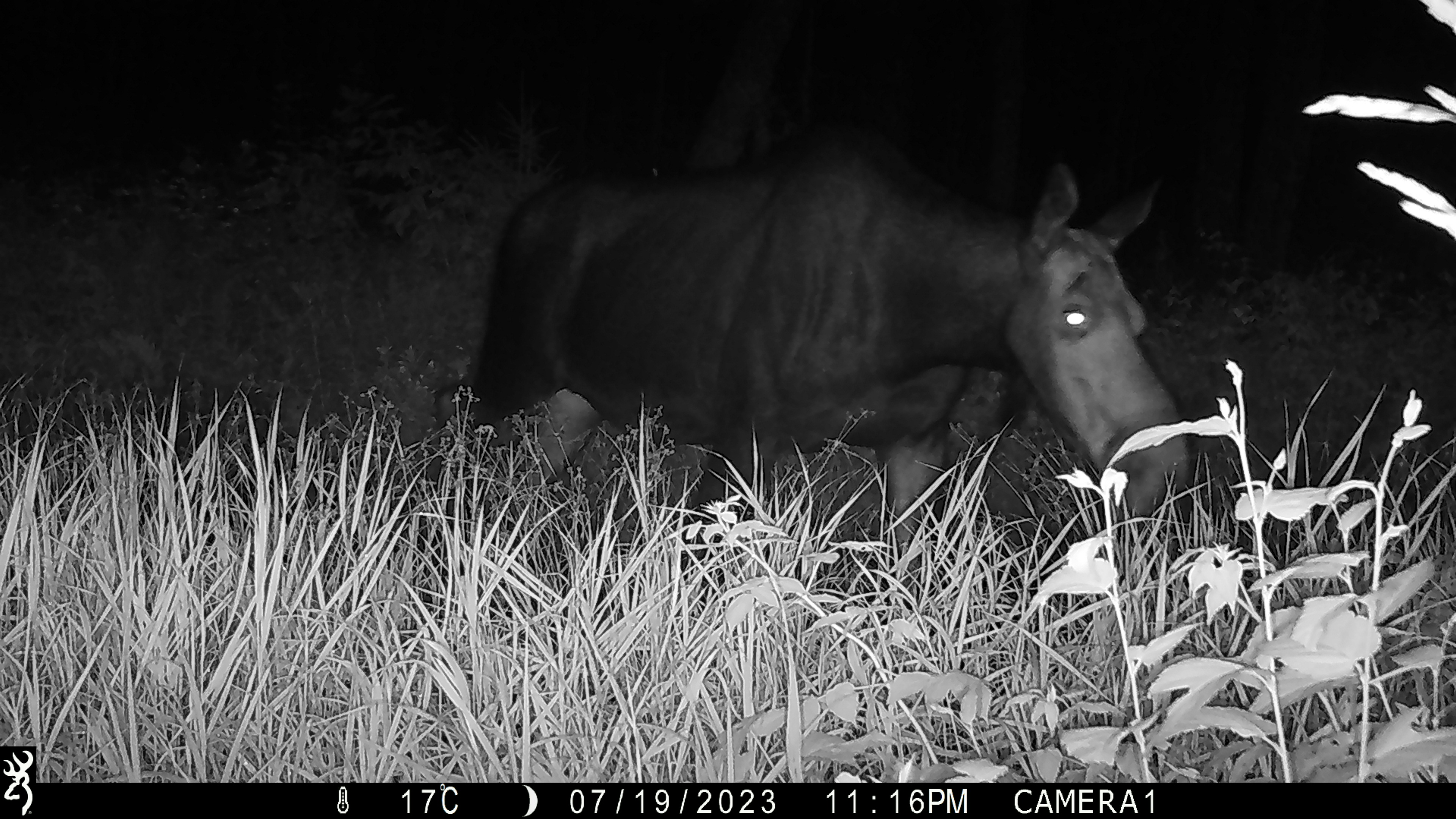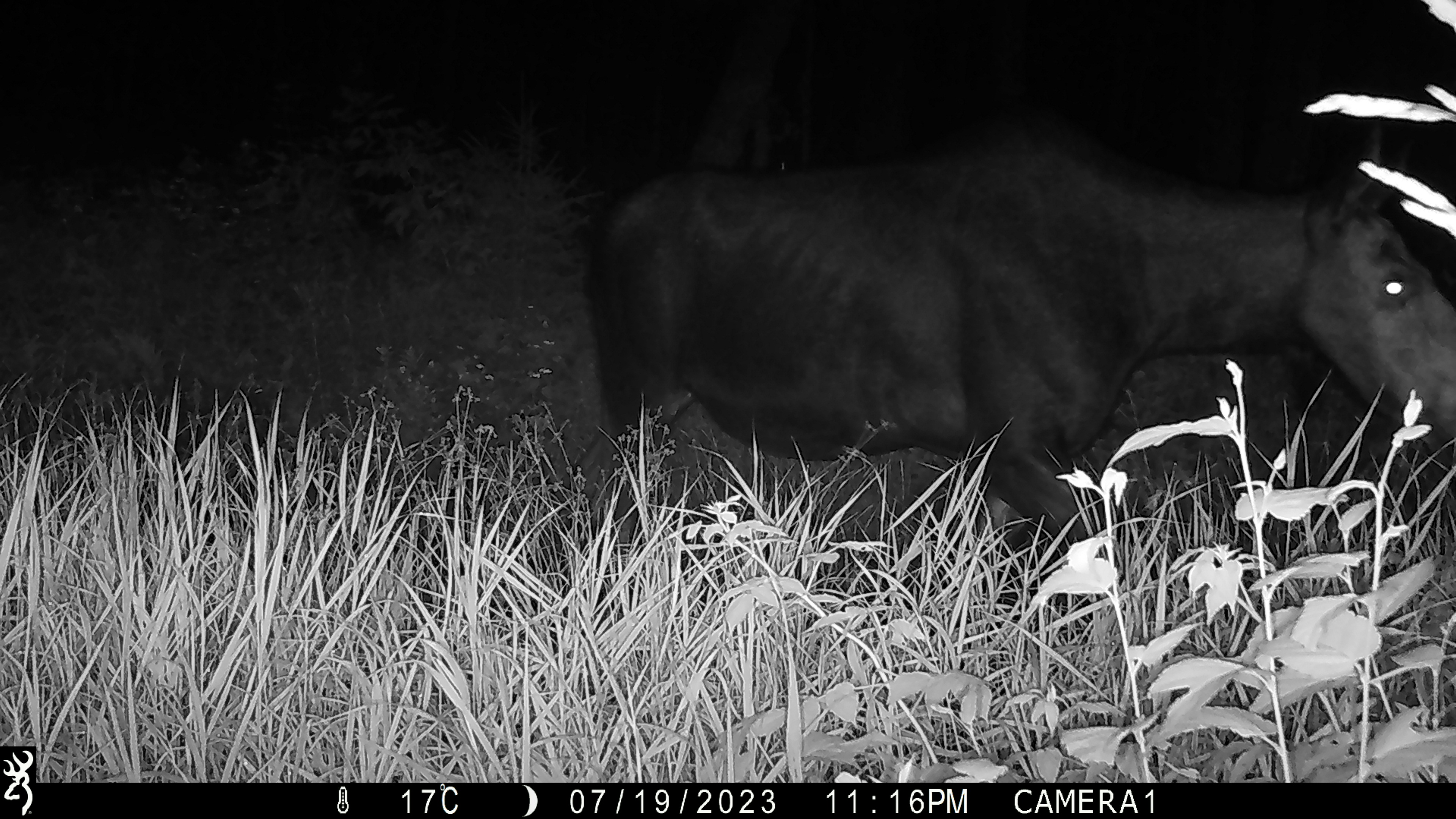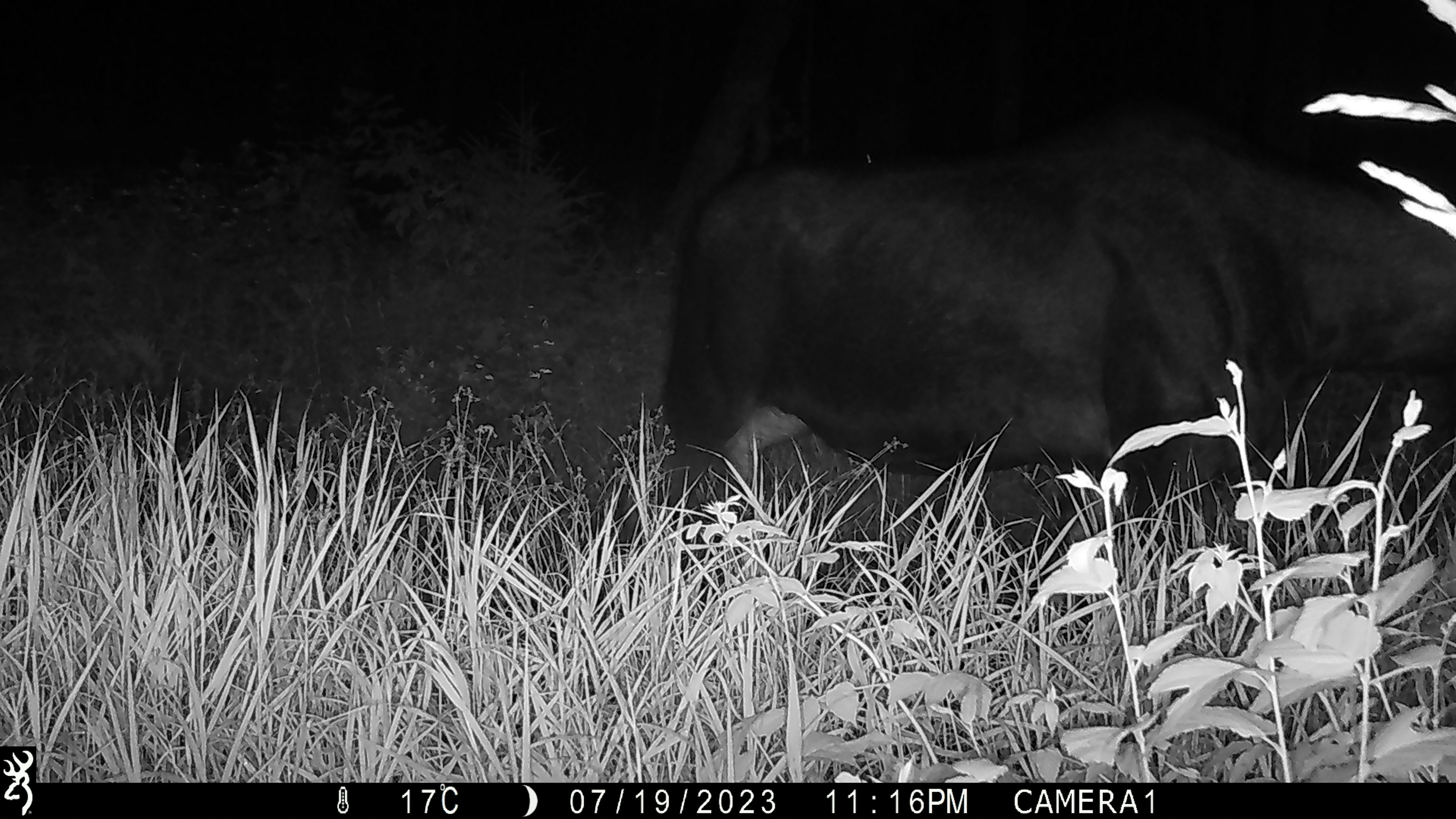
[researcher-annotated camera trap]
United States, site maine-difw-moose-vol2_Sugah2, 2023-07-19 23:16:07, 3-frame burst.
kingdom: Animalia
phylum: Chordata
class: Mammalia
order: Artiodactyla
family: Cervidae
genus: Alces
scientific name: Alces alces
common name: moose